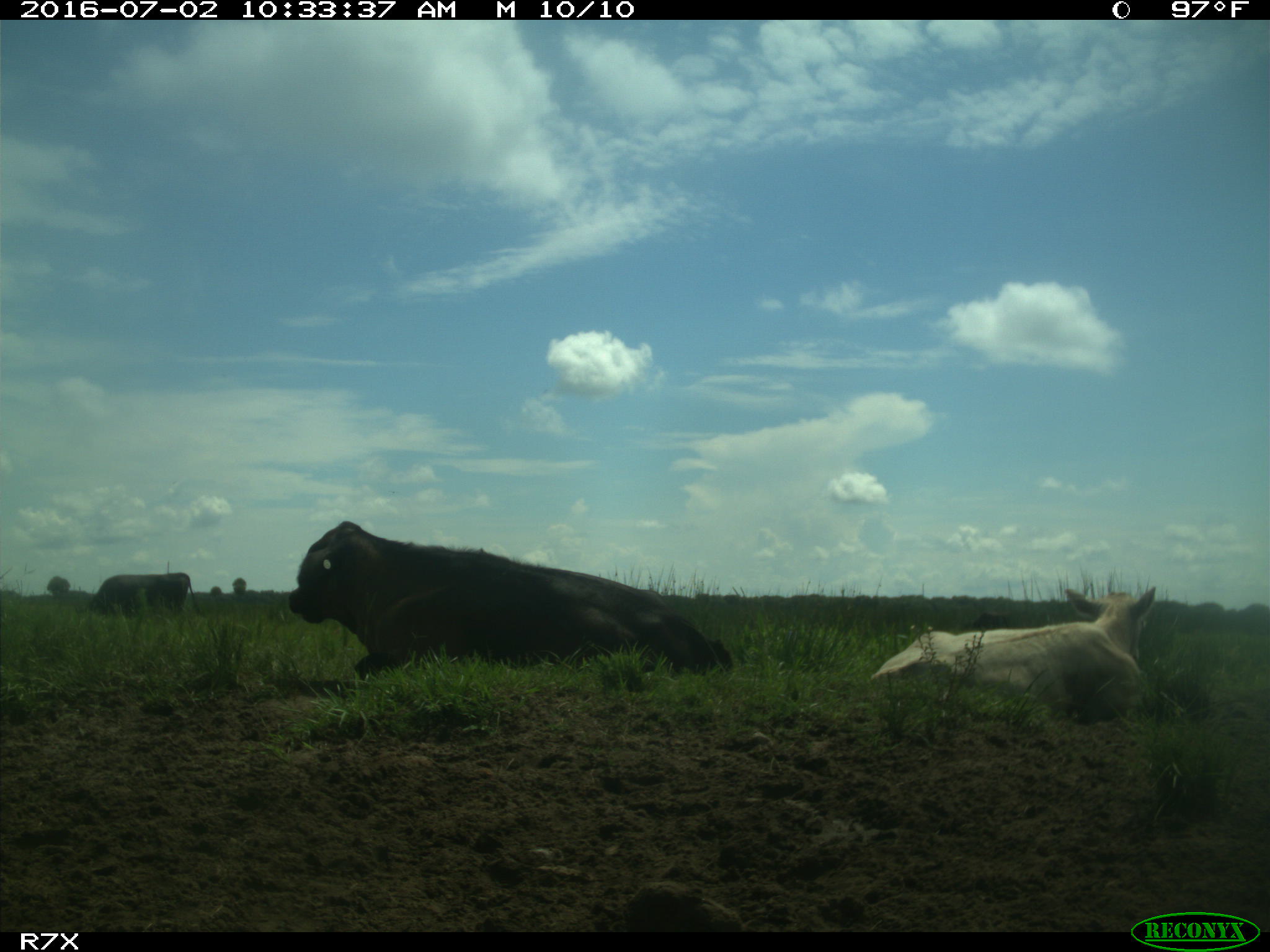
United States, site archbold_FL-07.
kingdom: Animalia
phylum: Chordata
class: Mammalia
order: Artiodactyla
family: Bovidae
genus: Bos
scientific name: Bos taurus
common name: domestic cow